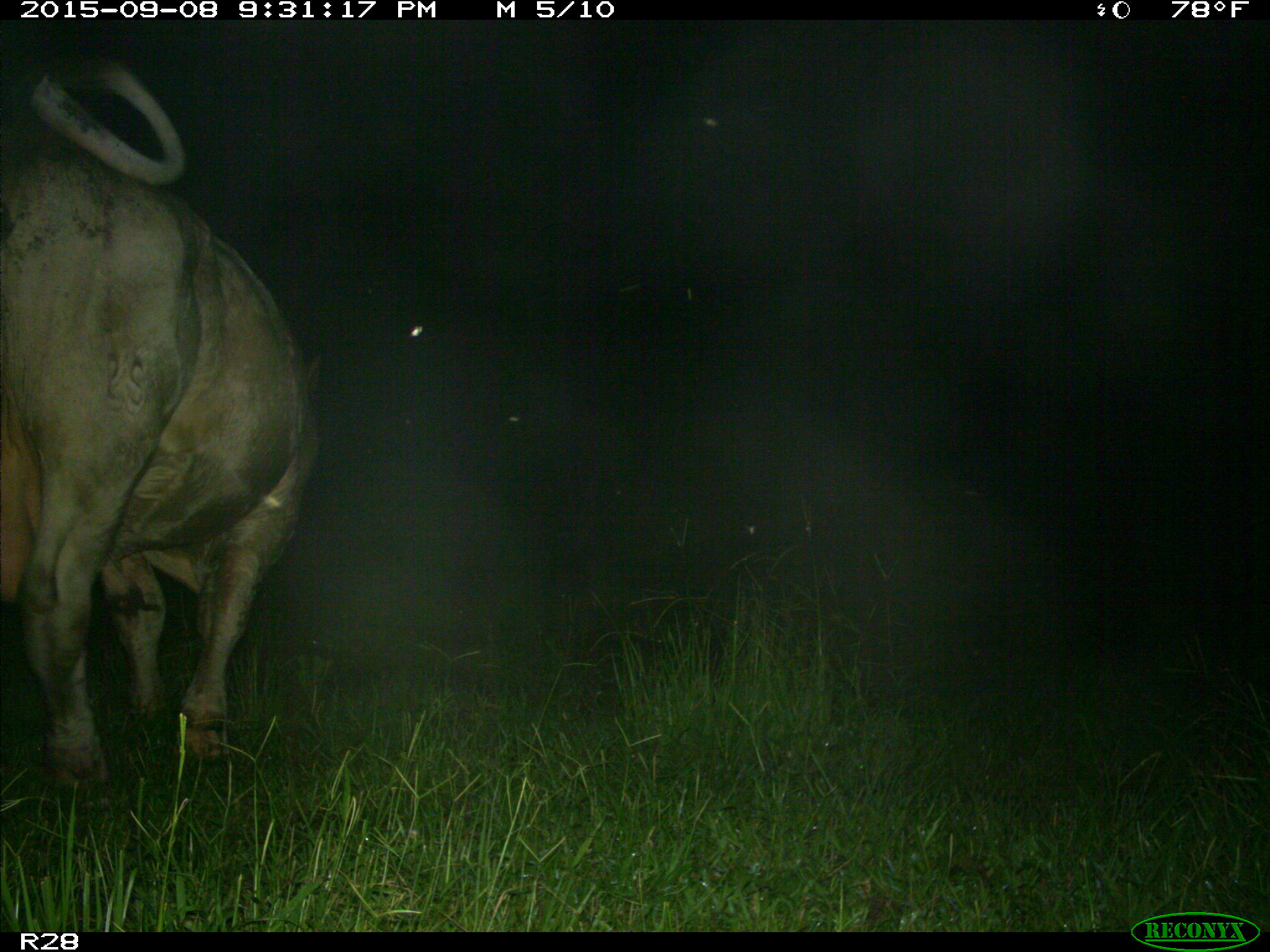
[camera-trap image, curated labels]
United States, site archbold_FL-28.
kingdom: Animalia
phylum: Chordata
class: Mammalia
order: Artiodactyla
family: Bovidae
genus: Bos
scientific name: Bos taurus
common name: domestic cow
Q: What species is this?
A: Bos taurus (domestic cow).